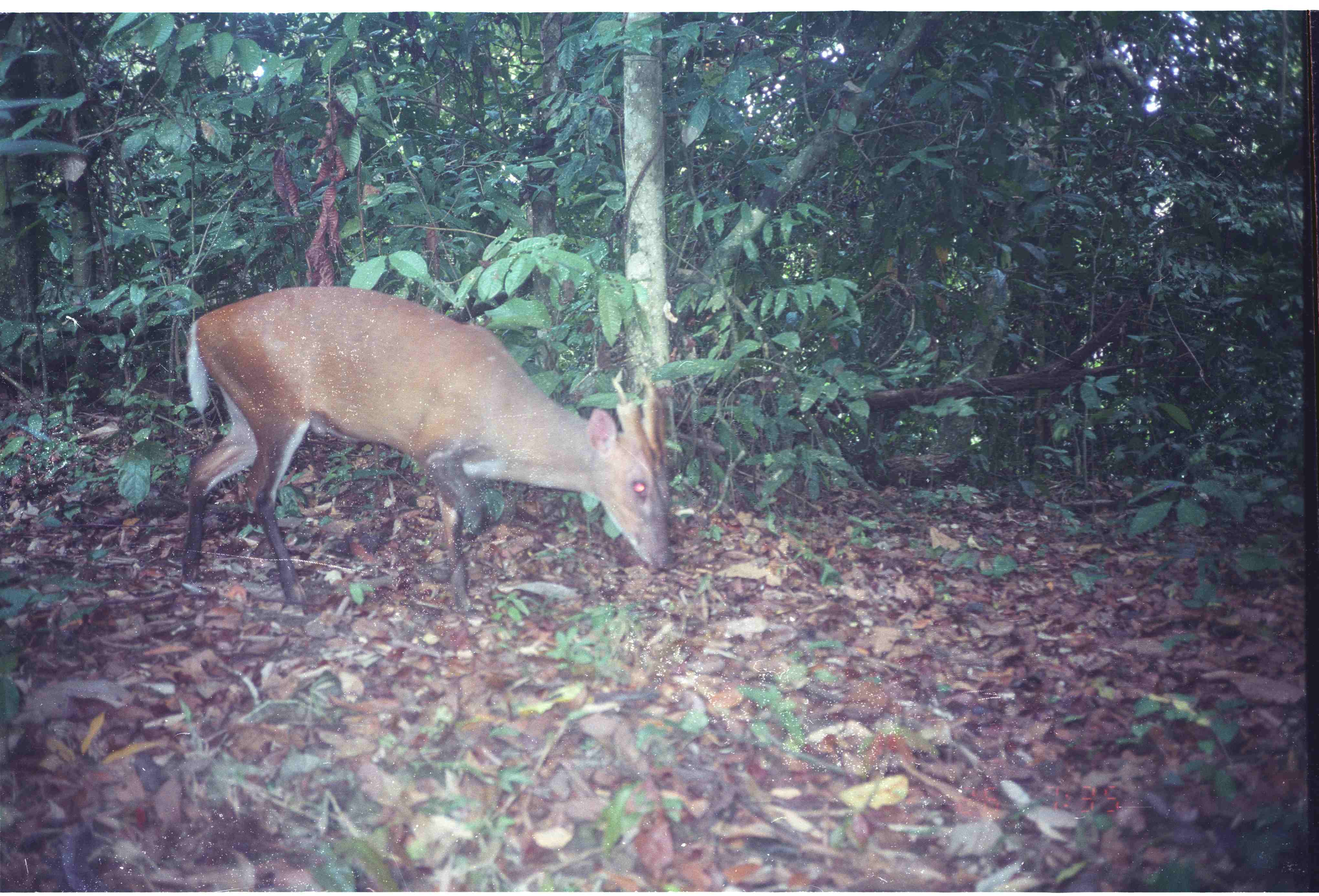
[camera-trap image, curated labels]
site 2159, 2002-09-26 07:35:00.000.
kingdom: Animalia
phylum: Chordata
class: Mammalia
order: Artiodactyla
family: Cervidae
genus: Muntiacus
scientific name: Muntiacus muntjak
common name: southern red muntjac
Muntiacus muntjak (southern red muntjac), count 1.